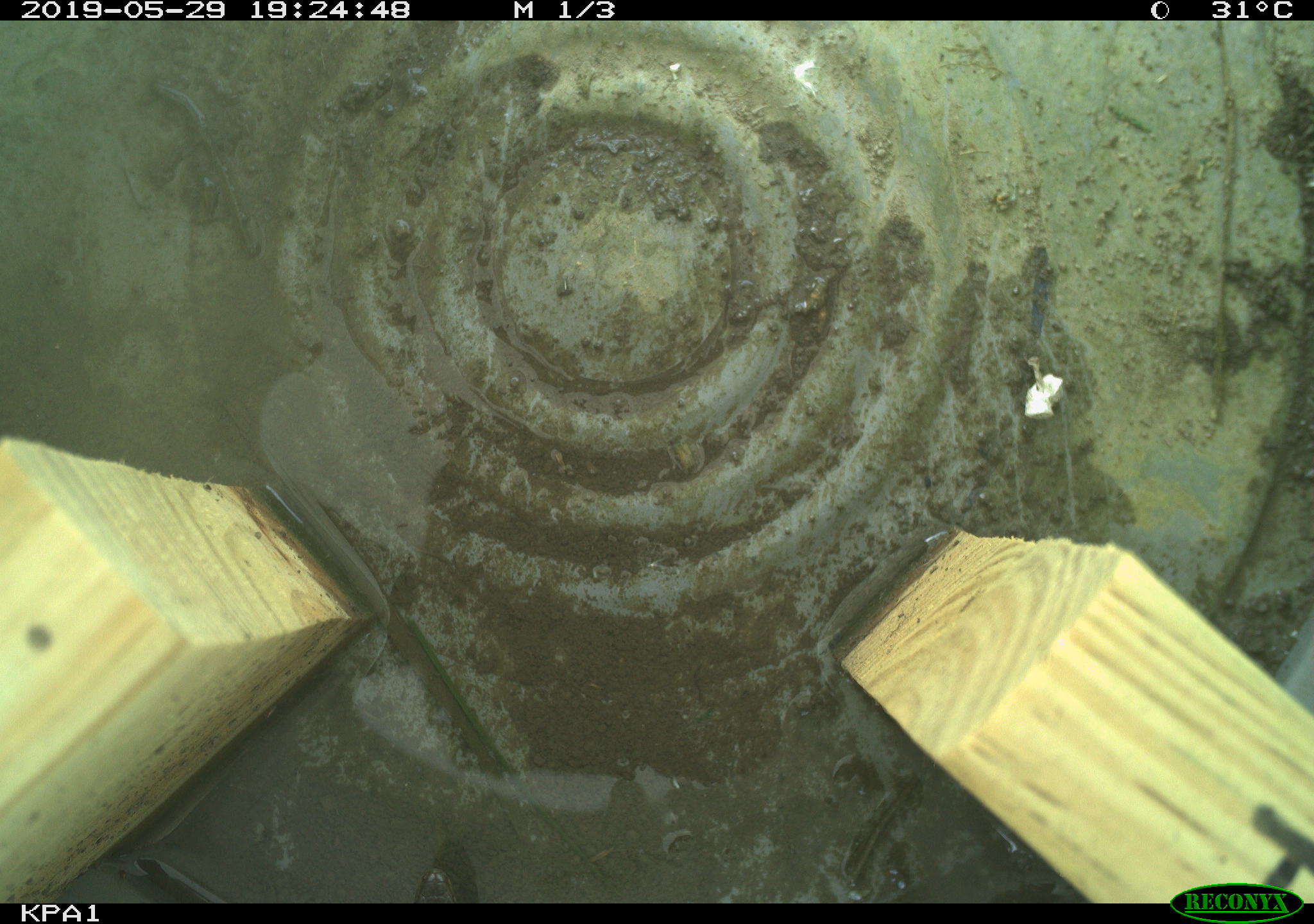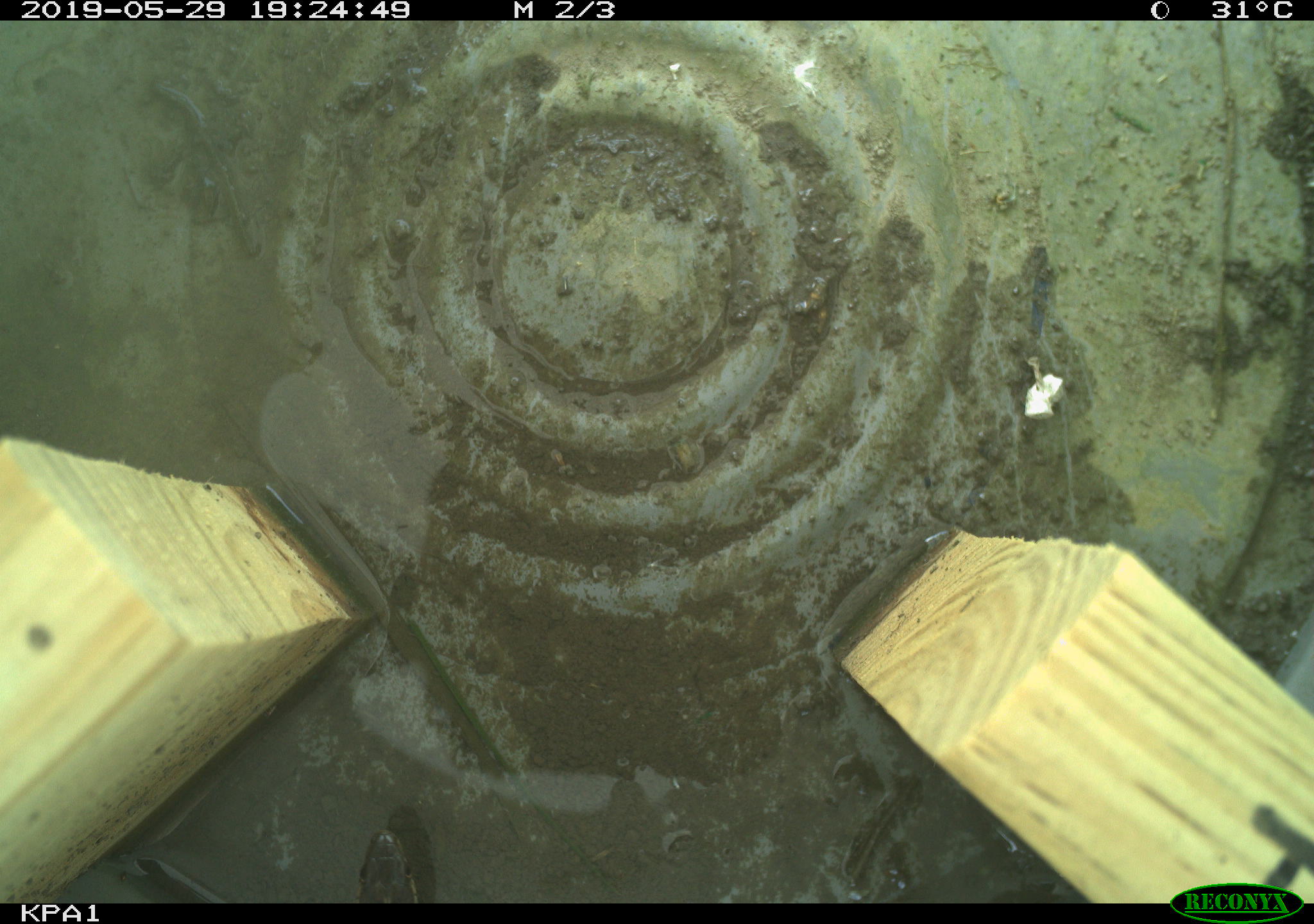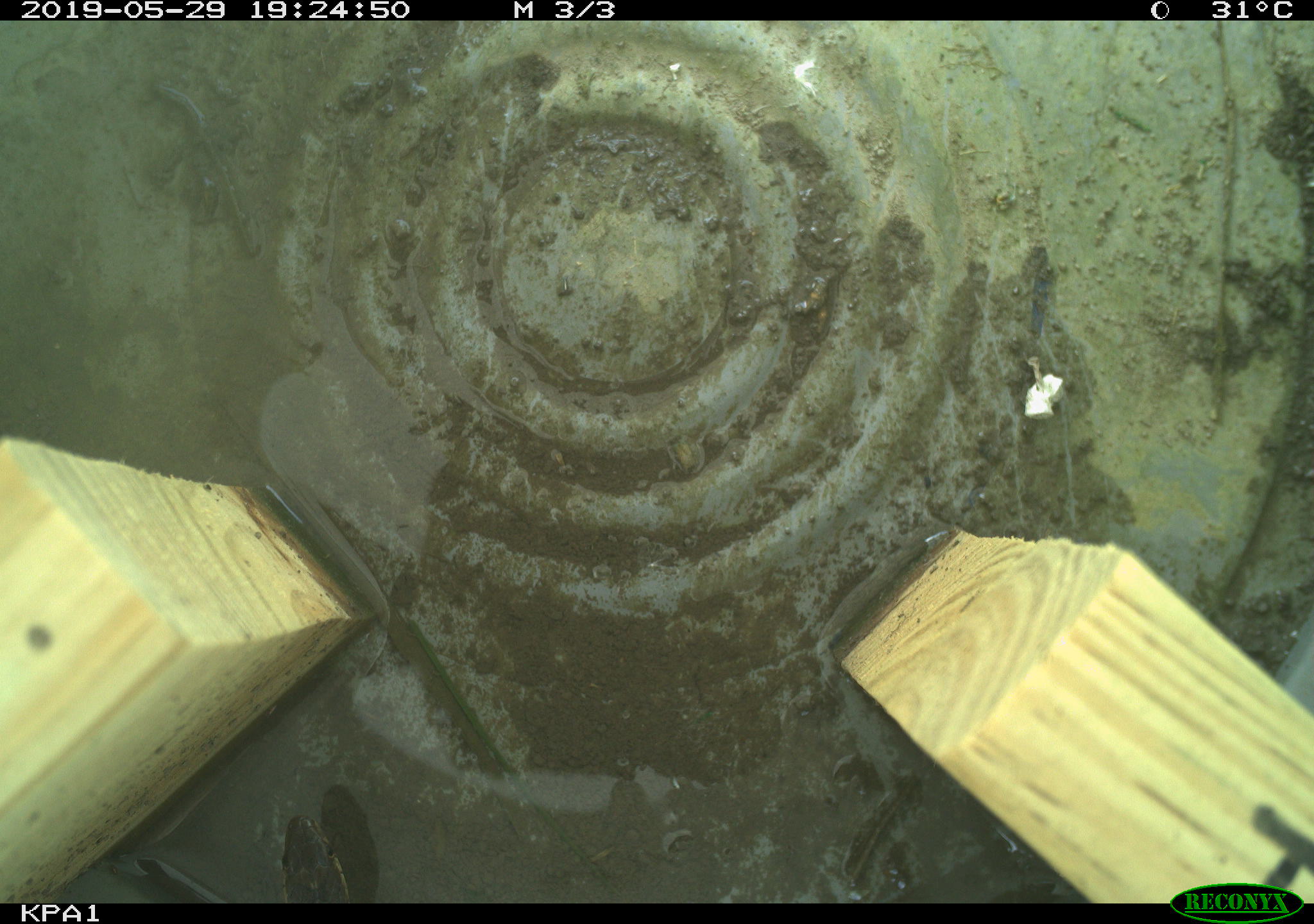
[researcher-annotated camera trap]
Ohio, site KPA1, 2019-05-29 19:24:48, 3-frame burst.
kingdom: Animalia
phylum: Chordata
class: Reptilia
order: Squamata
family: Colubridae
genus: Thamnophis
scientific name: Thamnophis sirtalis sirtalis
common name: eastern gartersnake